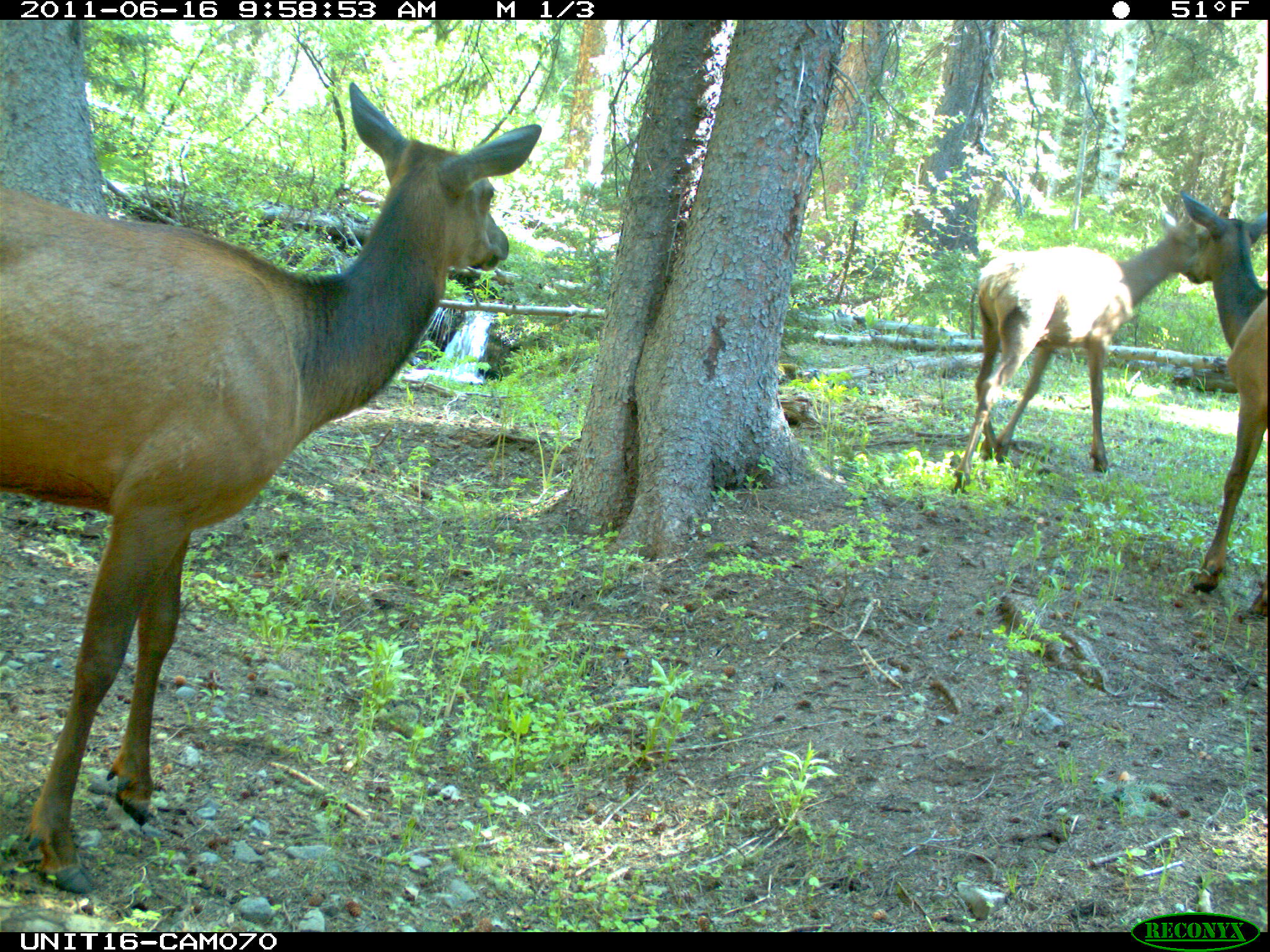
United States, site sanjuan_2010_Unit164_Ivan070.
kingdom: Animalia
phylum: Chordata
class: Mammalia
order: Artiodactyla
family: Cervidae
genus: Cervus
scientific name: Cervus elaphus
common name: red deer